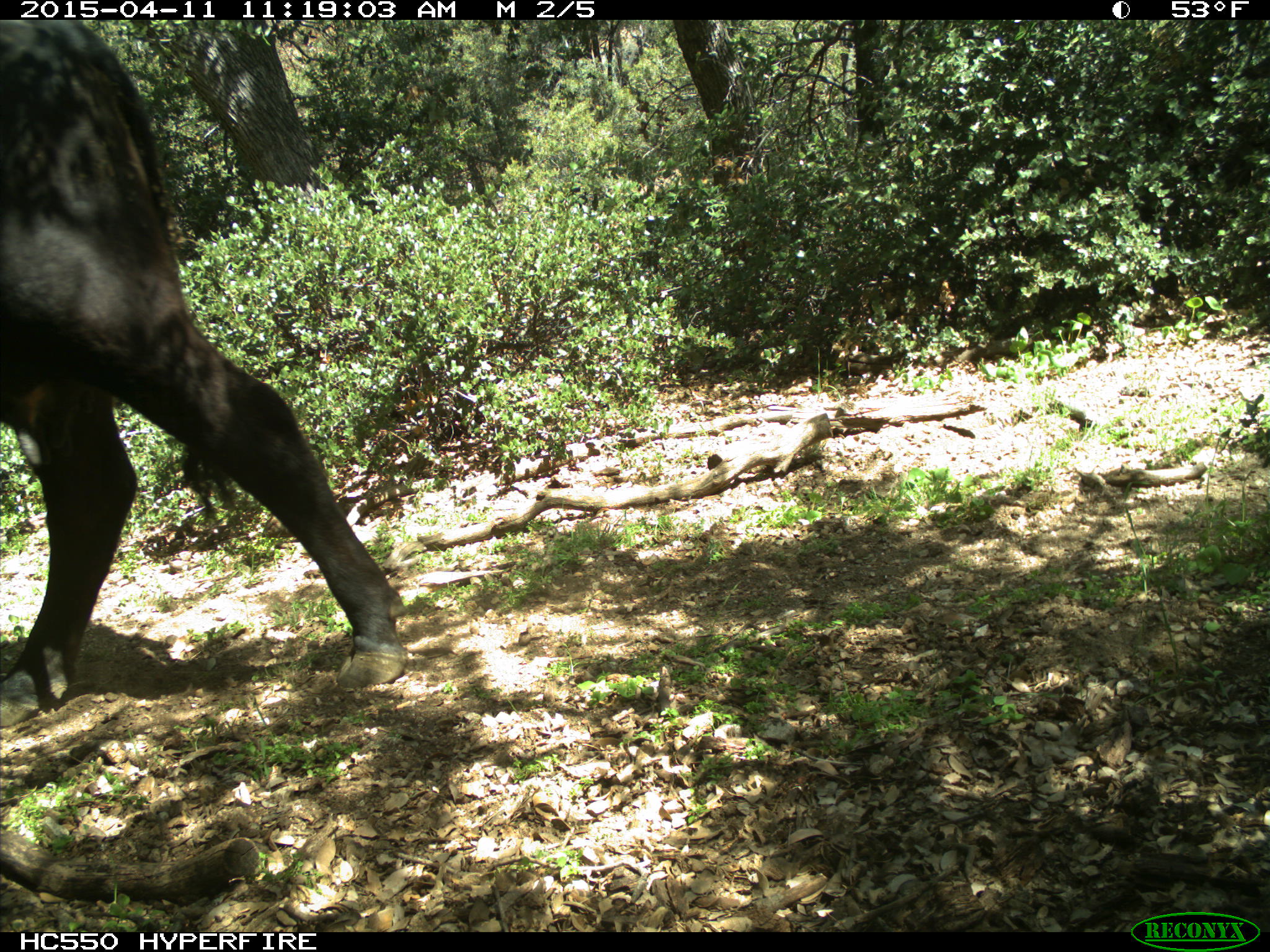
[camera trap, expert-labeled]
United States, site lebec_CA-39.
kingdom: Animalia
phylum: Chordata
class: Mammalia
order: Artiodactyla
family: Bovidae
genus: Bos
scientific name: Bos taurus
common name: domestic cow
Bos taurus (domestic cow).